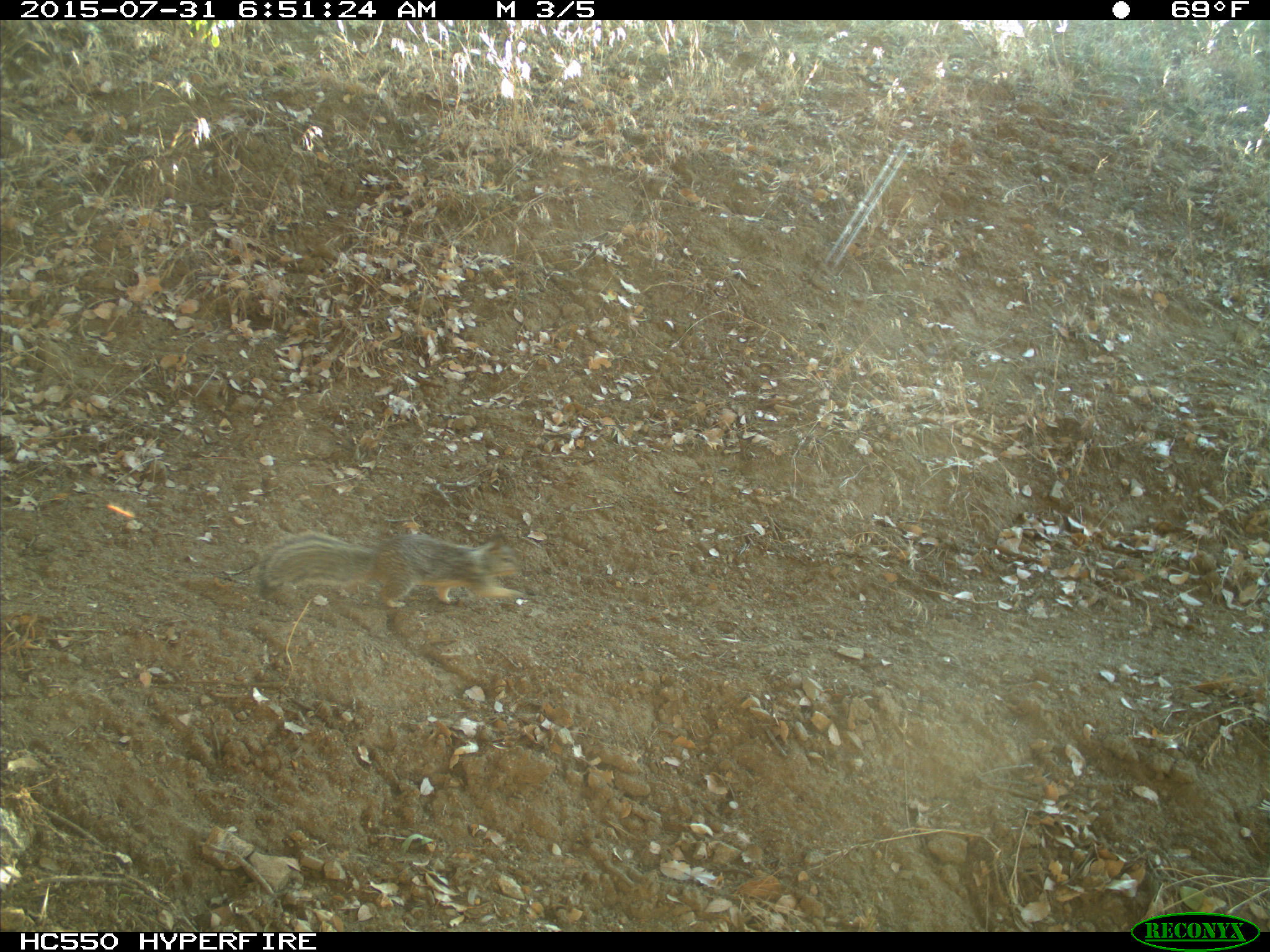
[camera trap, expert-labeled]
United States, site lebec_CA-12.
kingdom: Animalia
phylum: Chordata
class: Mammalia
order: Rodentia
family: Sciuridae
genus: Otospermophilus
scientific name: Otospermophilus beecheyi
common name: california ground squirrel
Otospermophilus beecheyi (california ground squirrel).